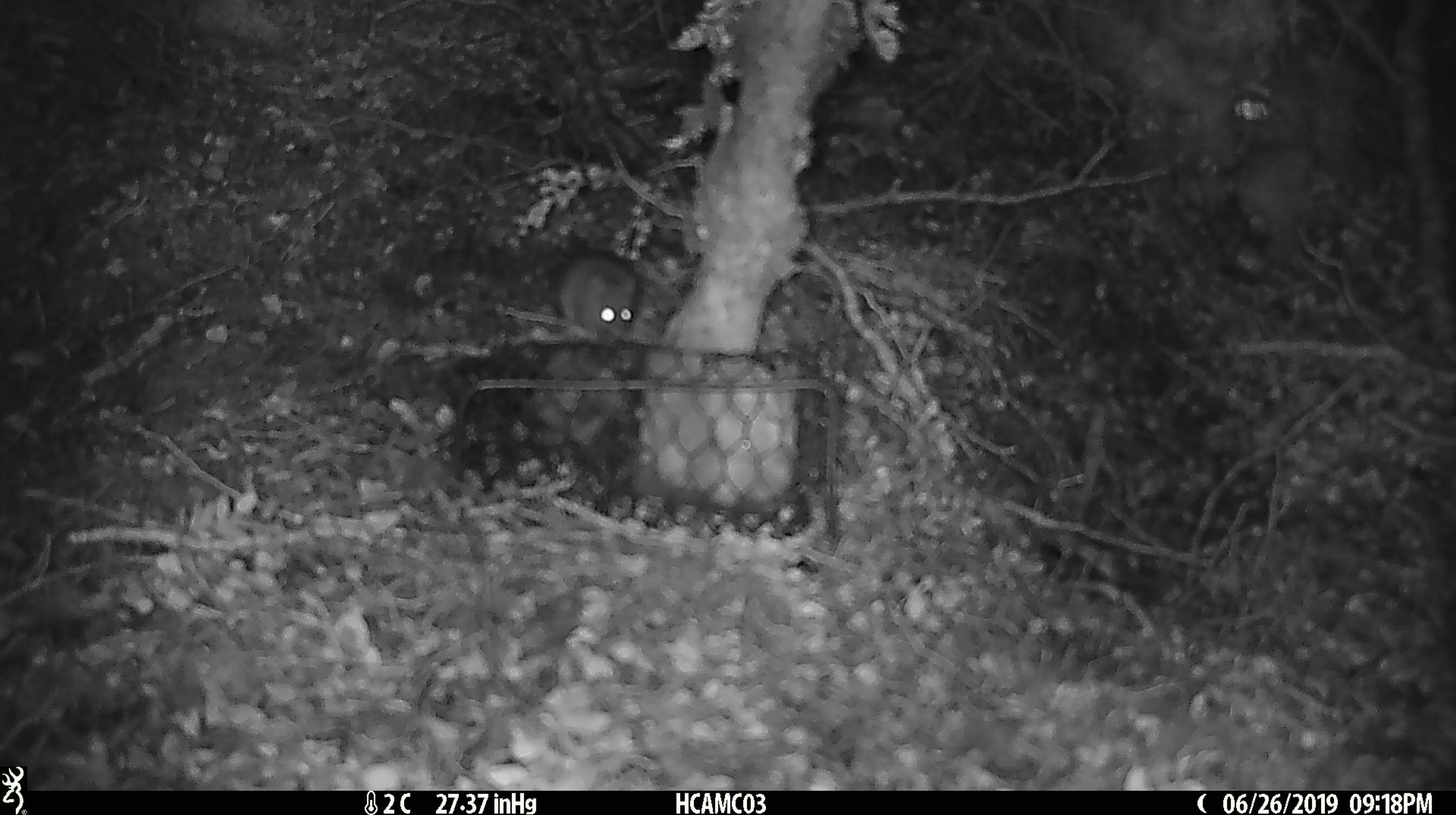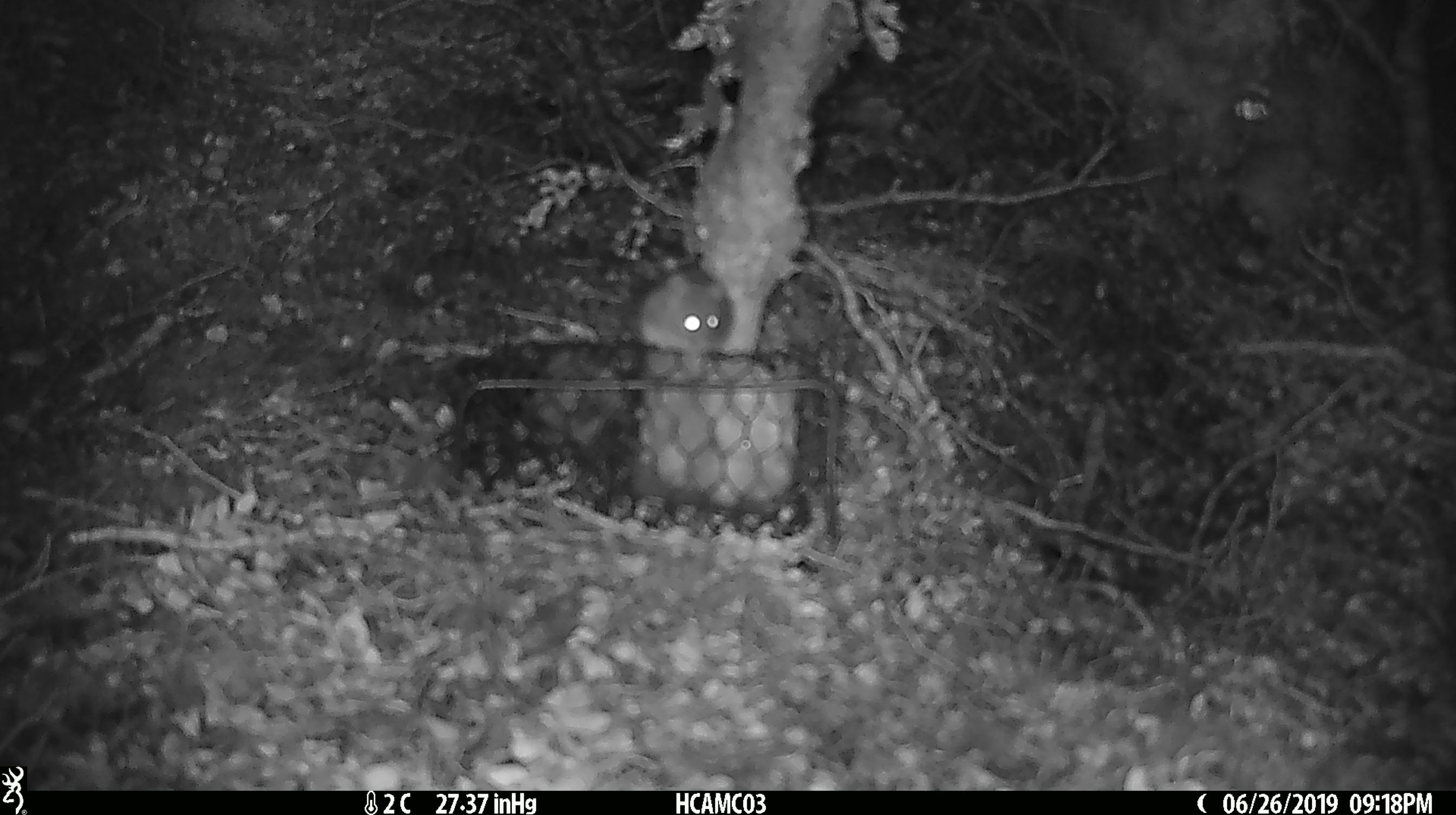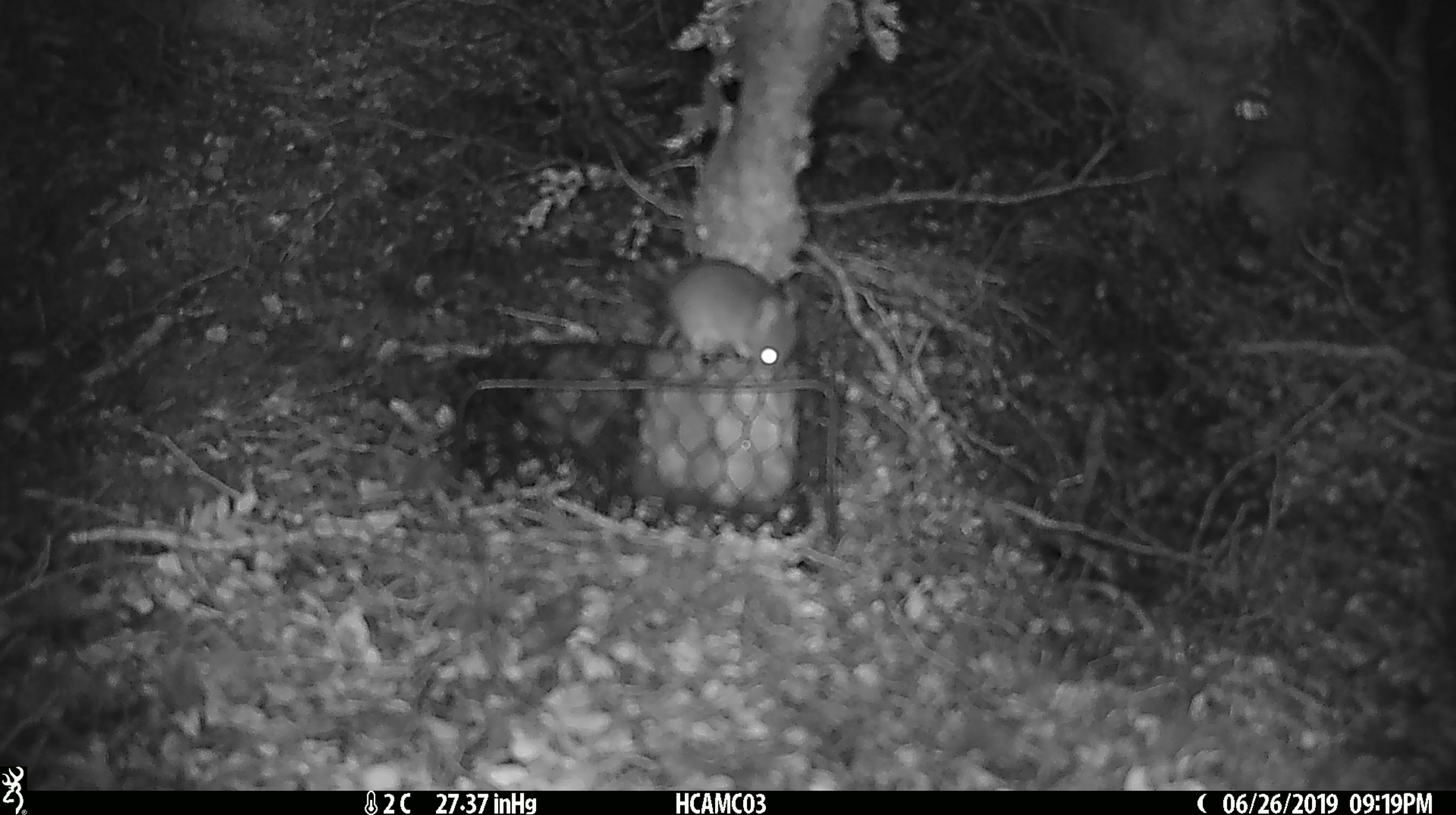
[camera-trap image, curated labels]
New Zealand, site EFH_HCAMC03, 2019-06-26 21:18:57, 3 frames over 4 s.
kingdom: Animalia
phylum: Chordata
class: Mammalia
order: Rodentia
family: Muridae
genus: Mus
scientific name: Mus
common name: mouse